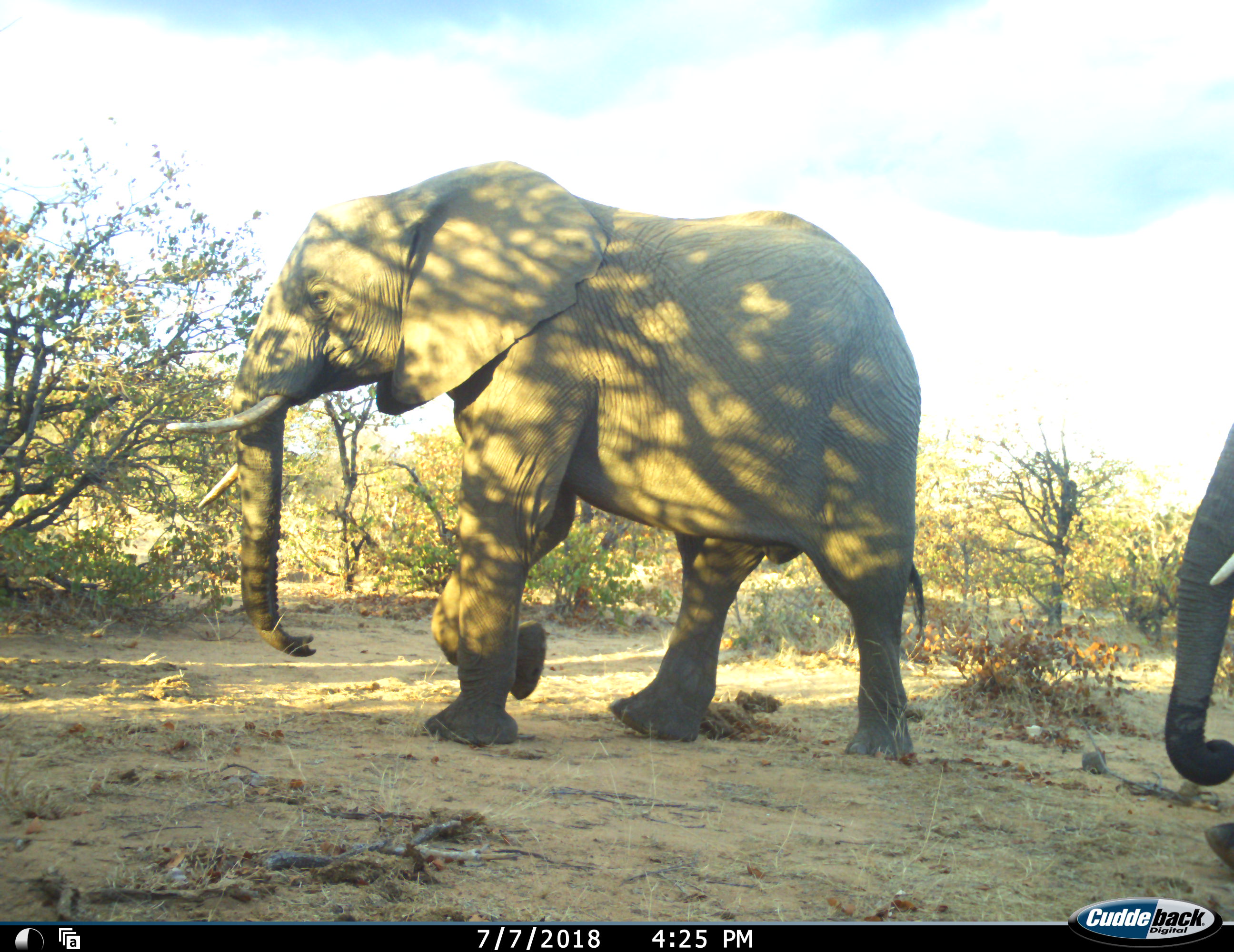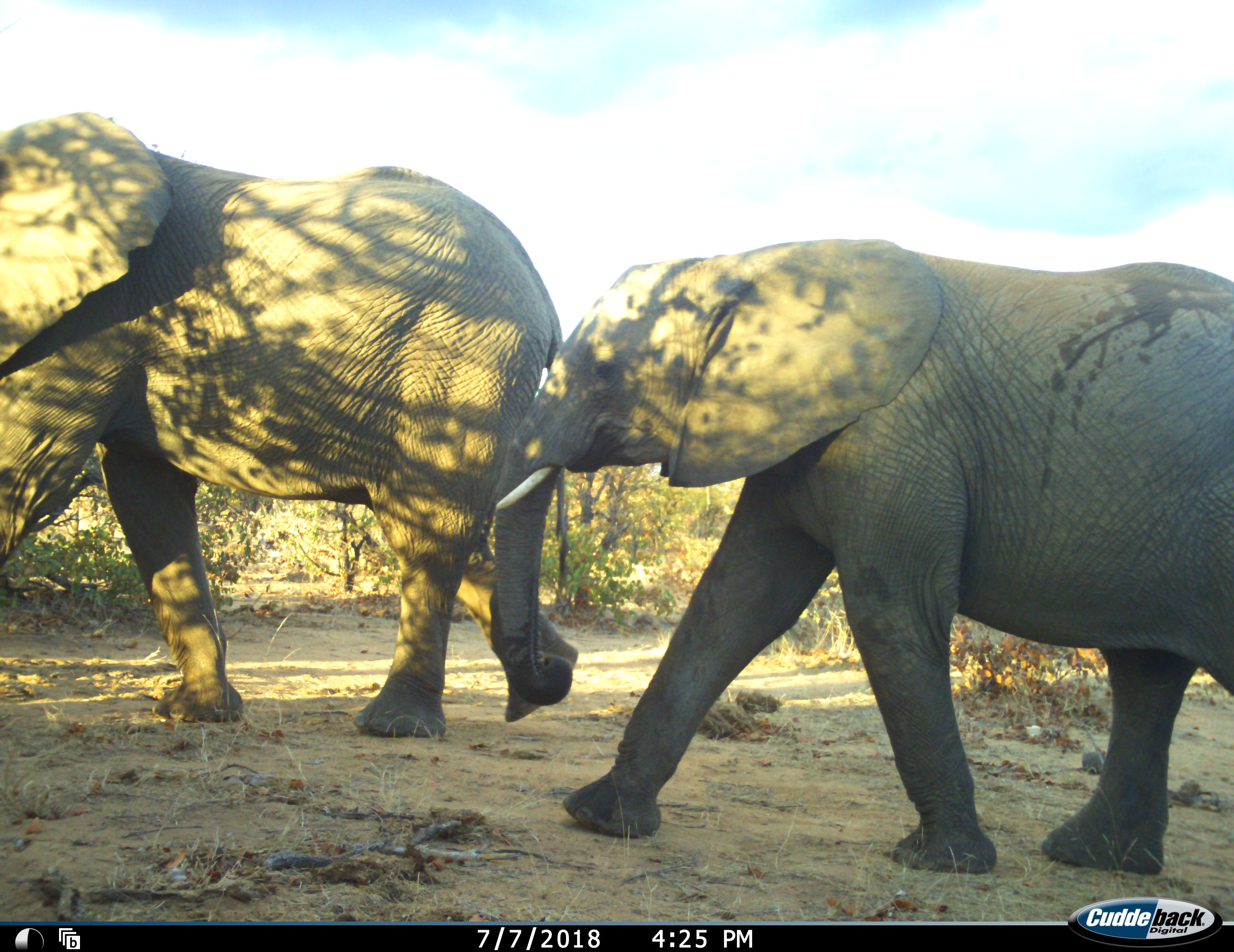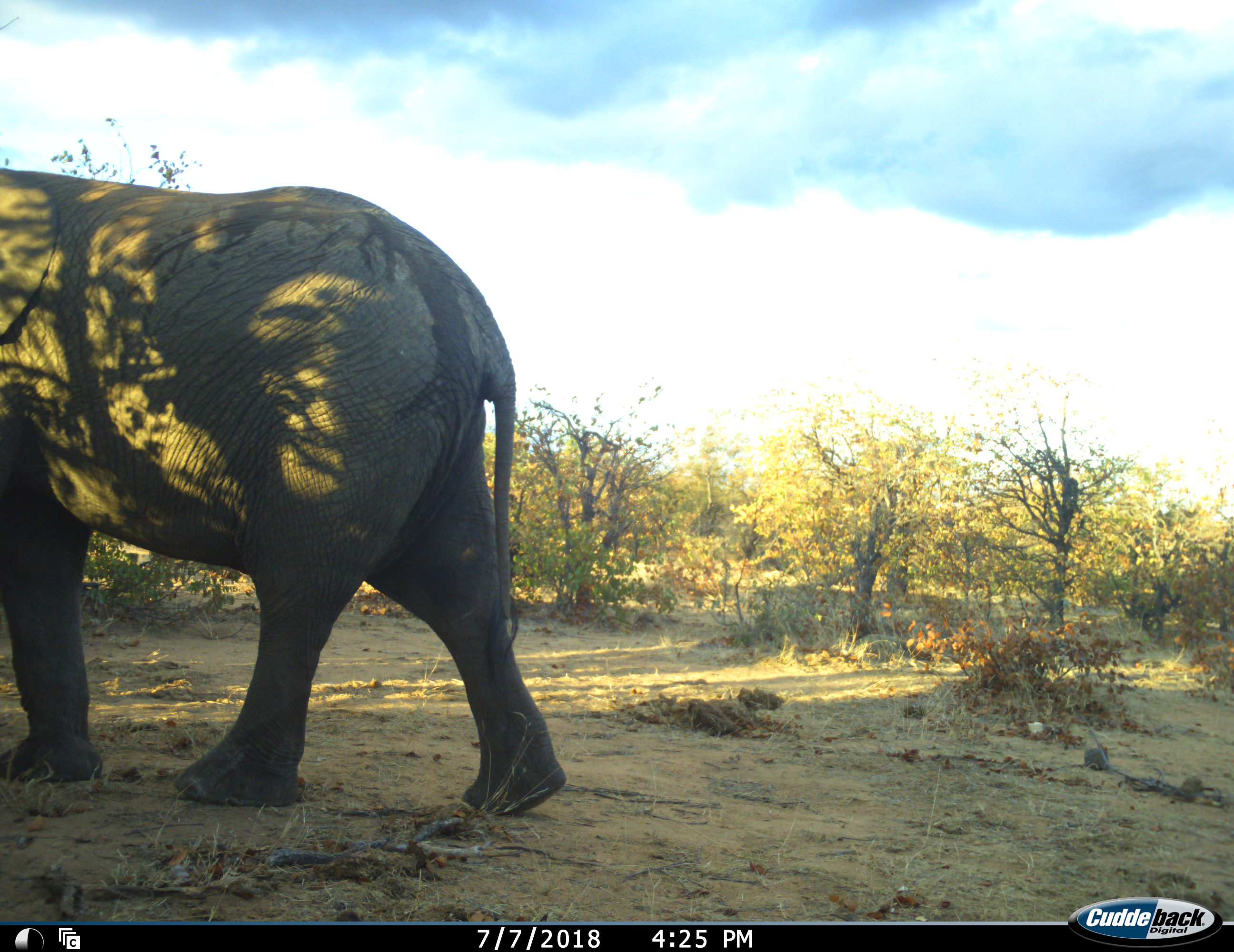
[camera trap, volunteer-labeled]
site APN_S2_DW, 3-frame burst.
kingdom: Animalia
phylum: Chordata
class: Mammalia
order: Proboscidea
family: Elephantidae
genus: Loxodonta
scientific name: Loxodonta africana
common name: african bush elephant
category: elephant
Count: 2.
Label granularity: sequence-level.